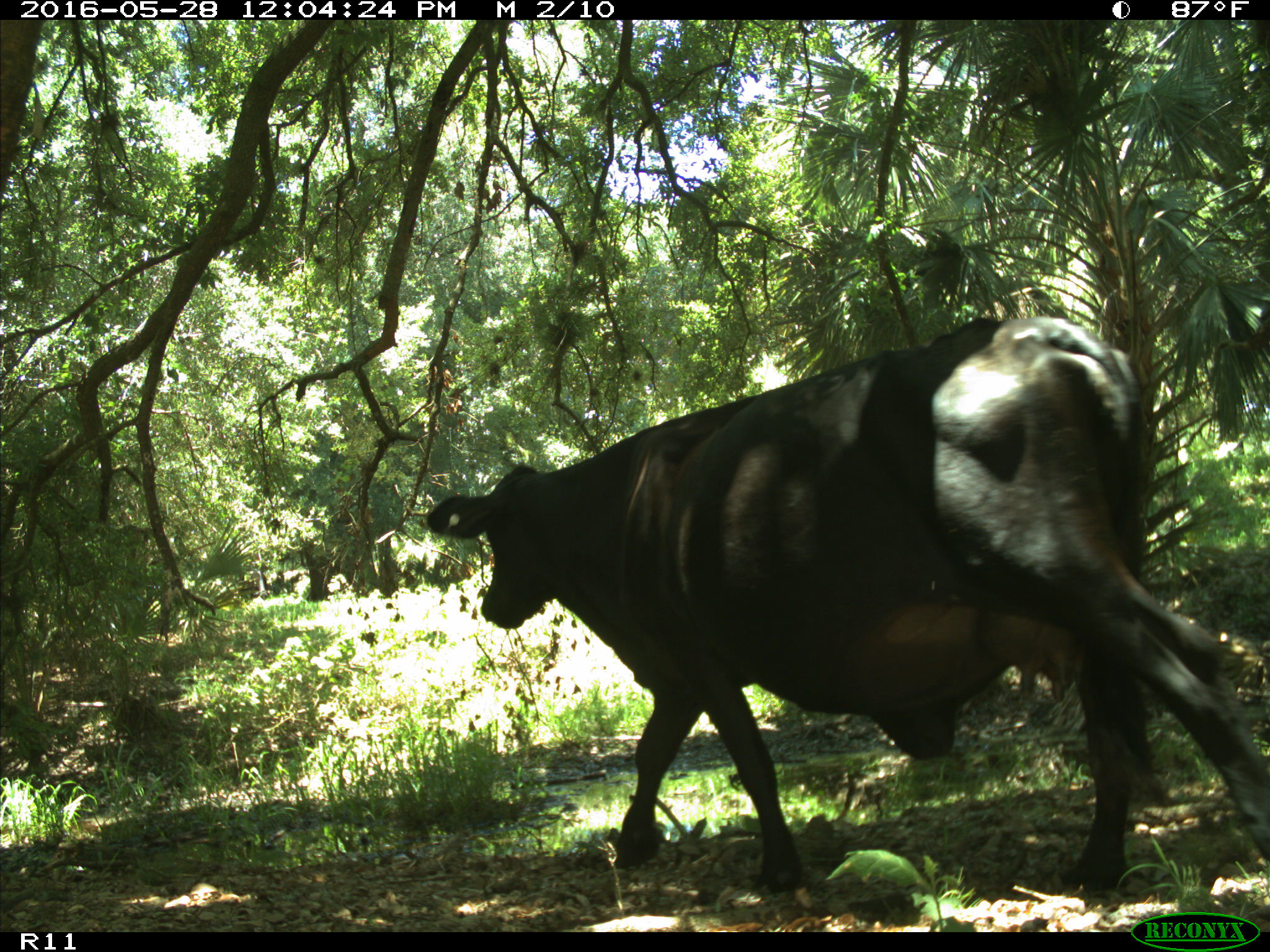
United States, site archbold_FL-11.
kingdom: Animalia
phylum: Chordata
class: Mammalia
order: Artiodactyla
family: Bovidae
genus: Bos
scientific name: Bos taurus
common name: domestic cow